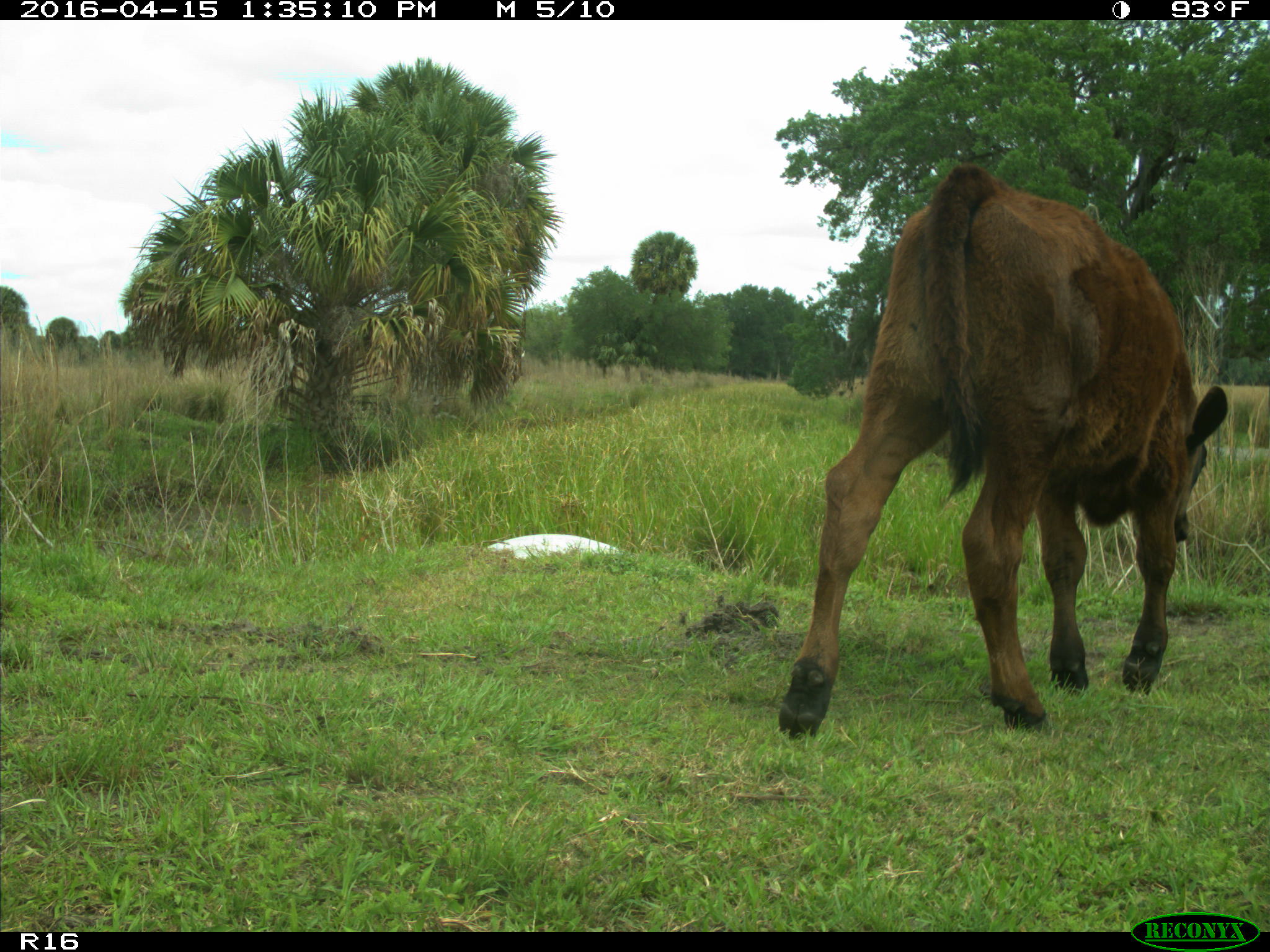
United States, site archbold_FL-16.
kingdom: Animalia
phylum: Chordata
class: Mammalia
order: Artiodactyla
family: Bovidae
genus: Bos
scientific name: Bos taurus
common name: domestic cow